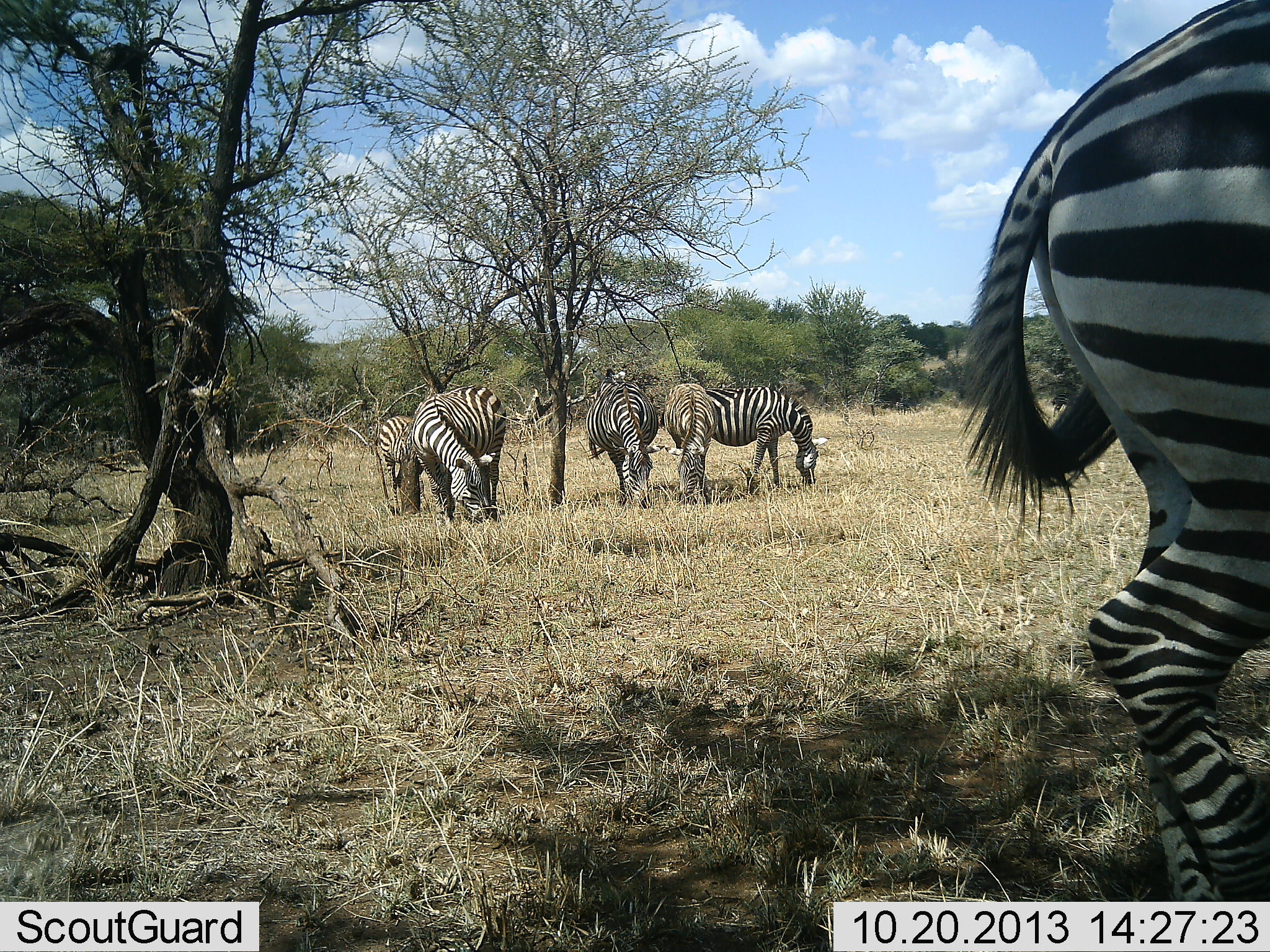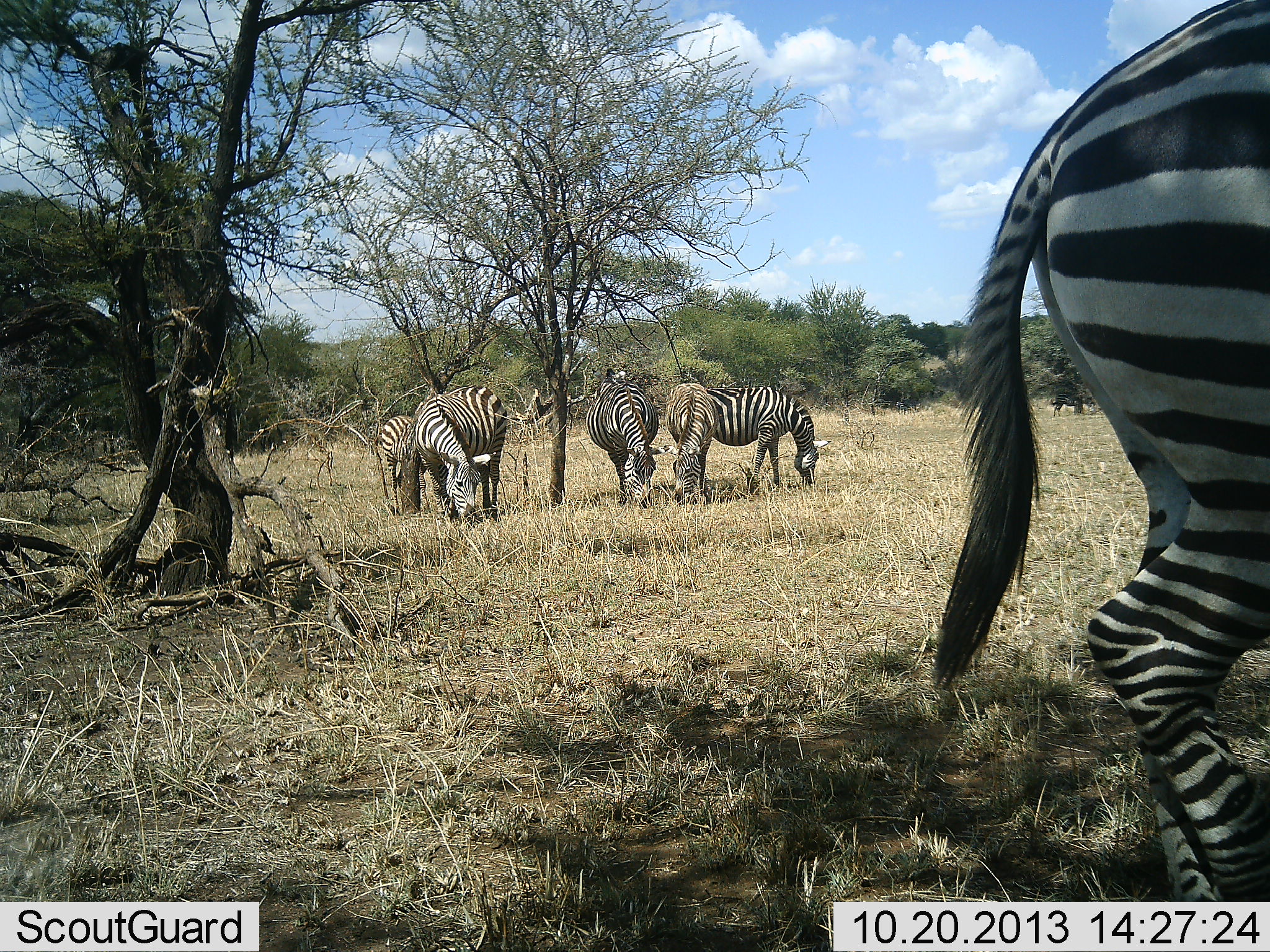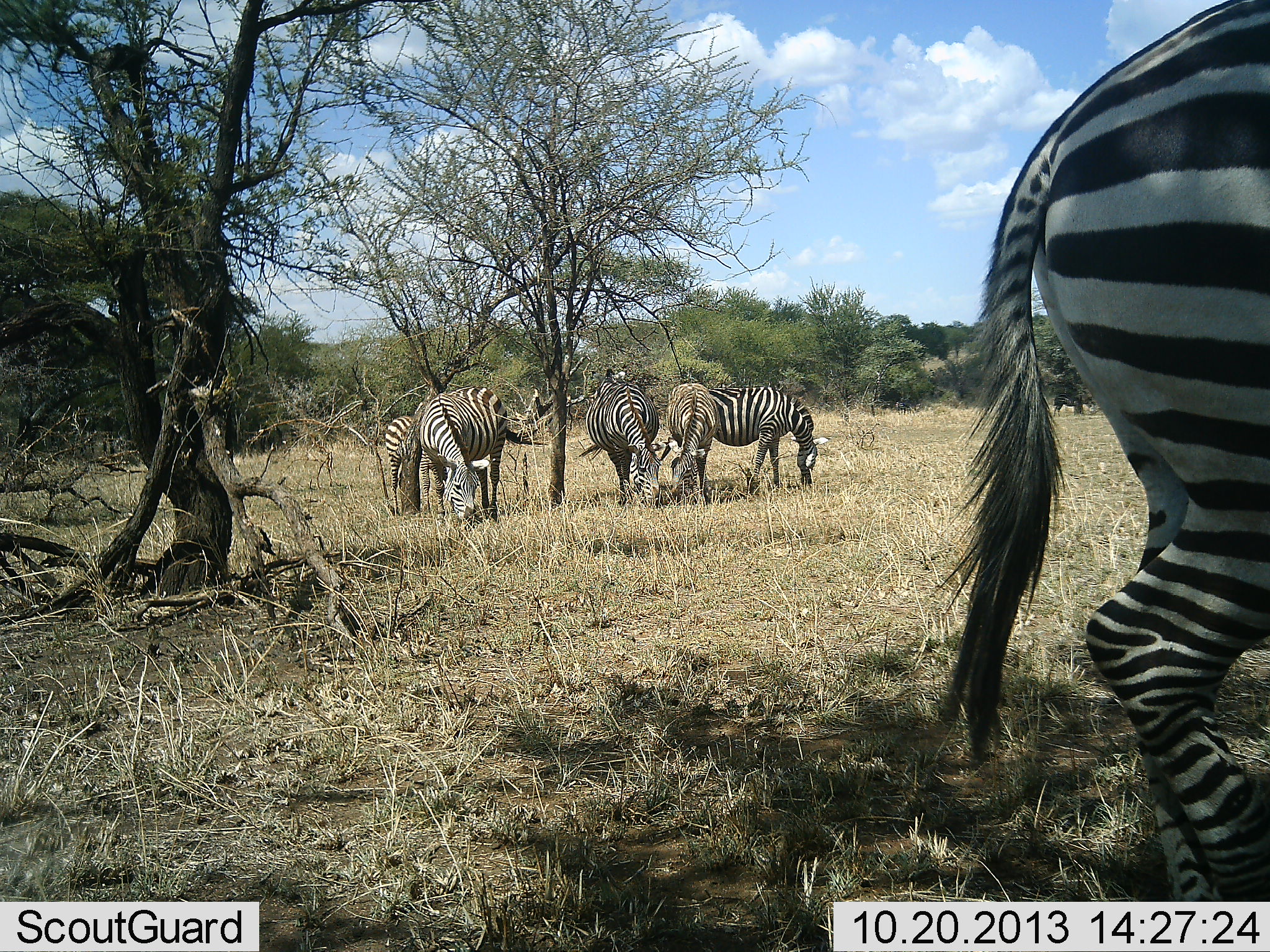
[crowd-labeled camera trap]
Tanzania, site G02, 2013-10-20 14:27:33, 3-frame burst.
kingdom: Animalia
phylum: Chordata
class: Mammalia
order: Perissodactyla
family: Equidae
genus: Equus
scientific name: Equus quagga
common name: plains zebra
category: zebra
Zebra (plains zebra) (Equus quagga), count 6. Behavior (volunteer vote fractions): standing 50%, resting 0%, moving 0%, interacting 10%. Young present (vote fraction): 10%. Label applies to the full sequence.